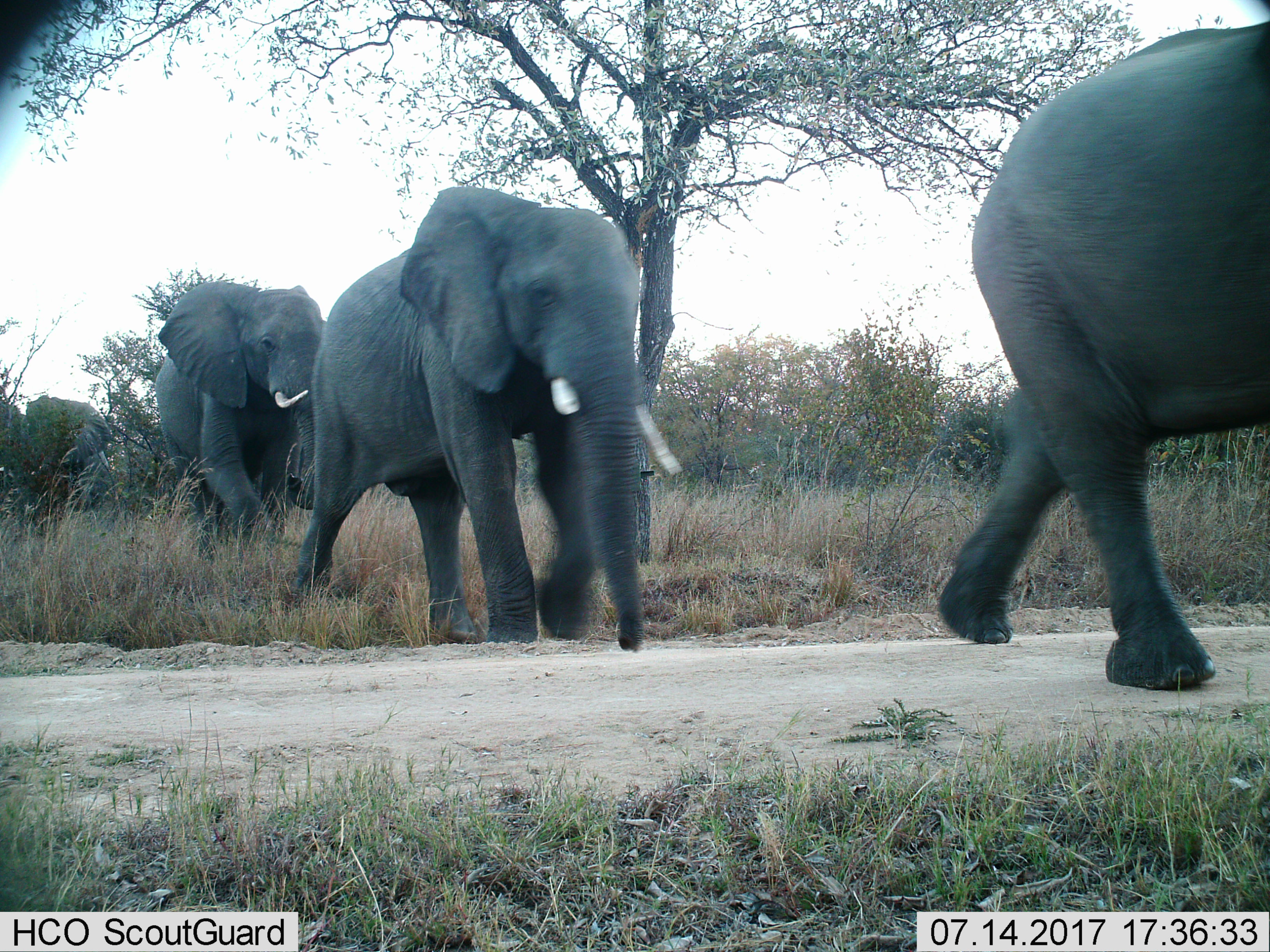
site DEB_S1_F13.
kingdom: Animalia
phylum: Chordata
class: Mammalia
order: Proboscidea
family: Elephantidae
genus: Loxodonta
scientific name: Loxodonta africana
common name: african bush elephant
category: elephant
Elephant (african bush elephant) (Loxodonta africana), count 4. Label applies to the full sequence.